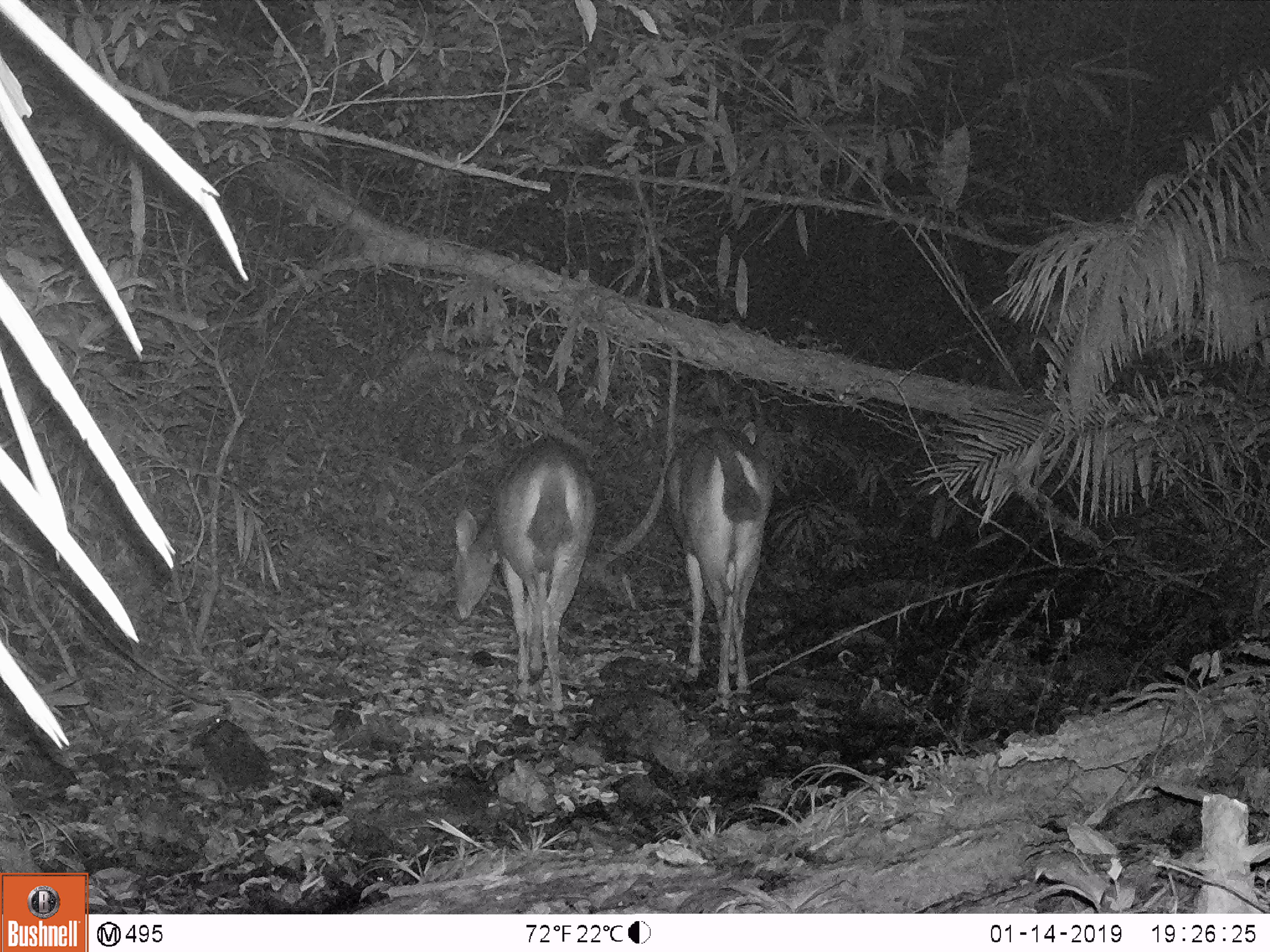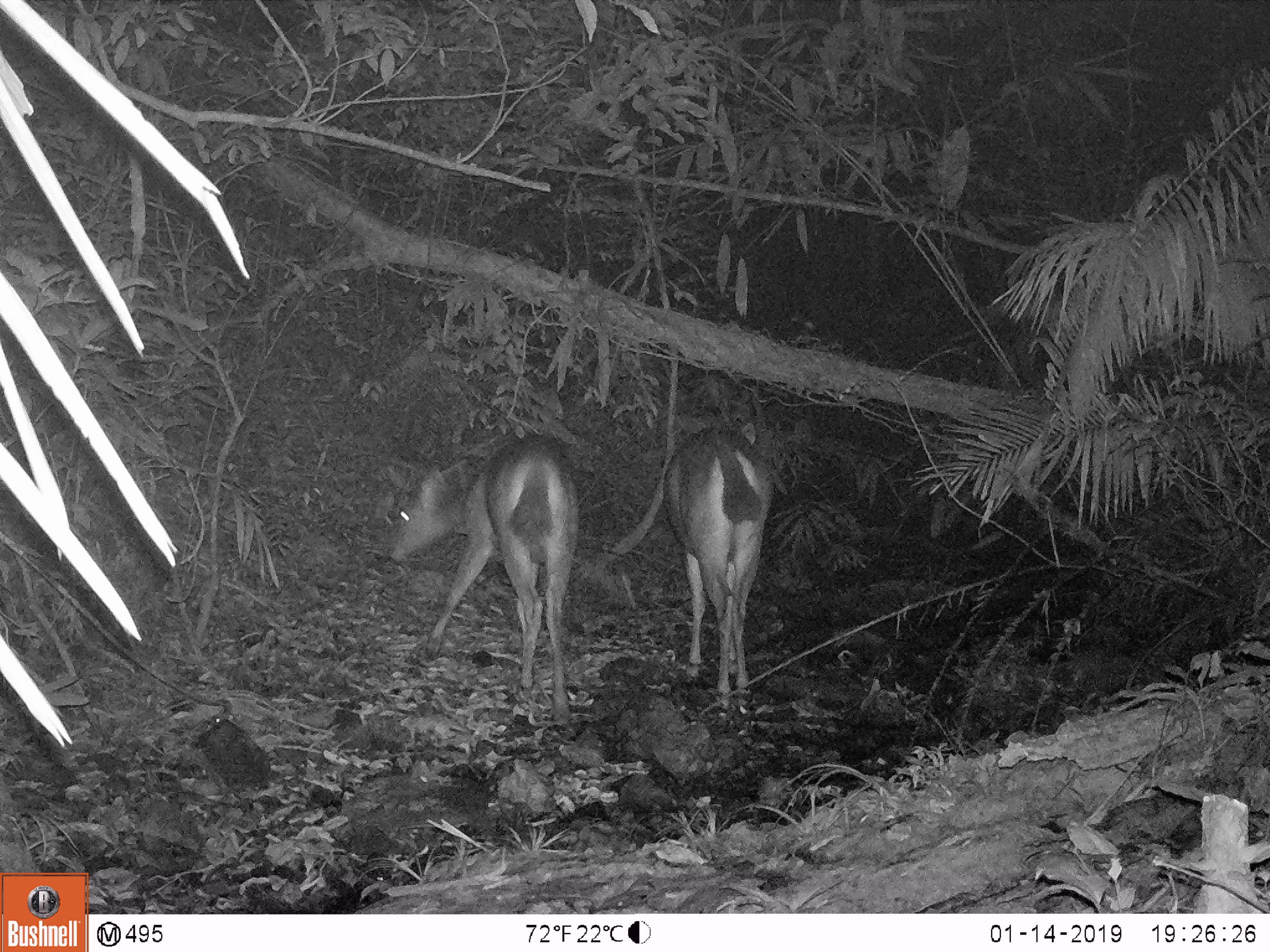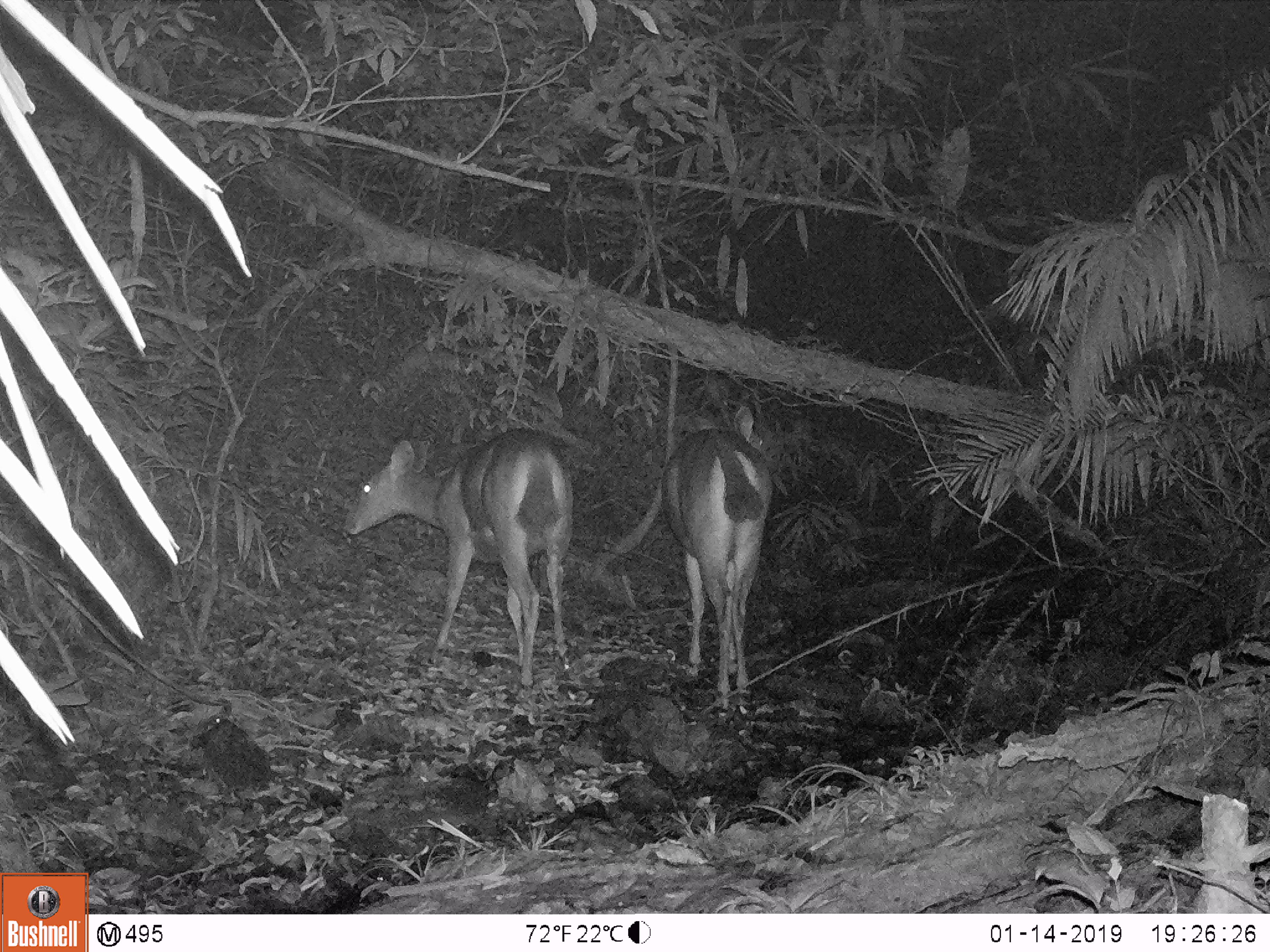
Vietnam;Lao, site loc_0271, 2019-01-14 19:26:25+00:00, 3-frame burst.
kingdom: Animalia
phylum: Chordata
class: Mammalia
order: Artiodactyla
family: Cervidae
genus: Rusa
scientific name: Rusa unicolor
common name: sambar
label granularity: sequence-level